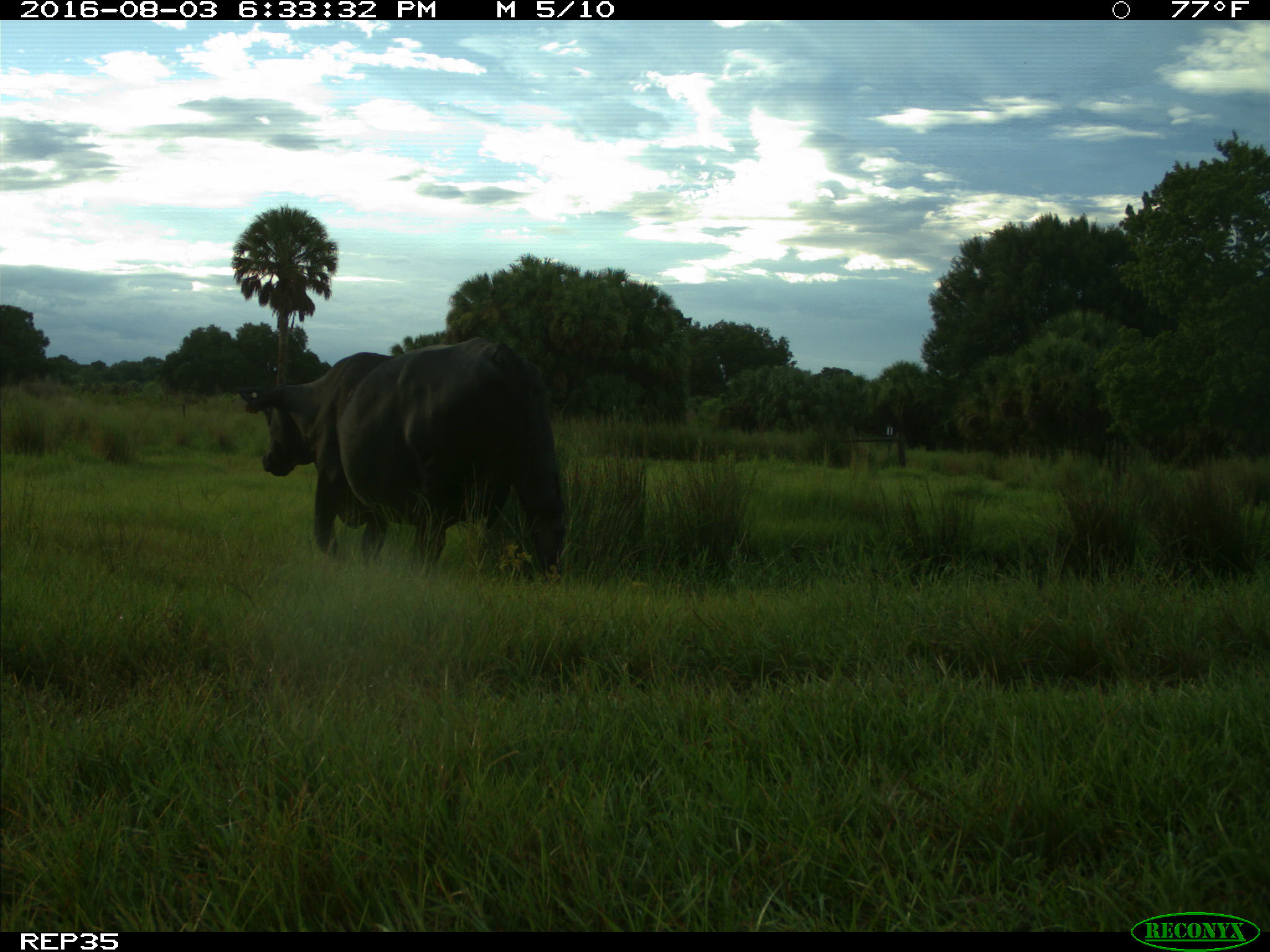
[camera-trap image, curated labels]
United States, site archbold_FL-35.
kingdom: Animalia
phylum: Chordata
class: Mammalia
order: Artiodactyla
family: Bovidae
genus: Bos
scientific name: Bos taurus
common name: domestic cow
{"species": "Bos taurus (domestic cow)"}